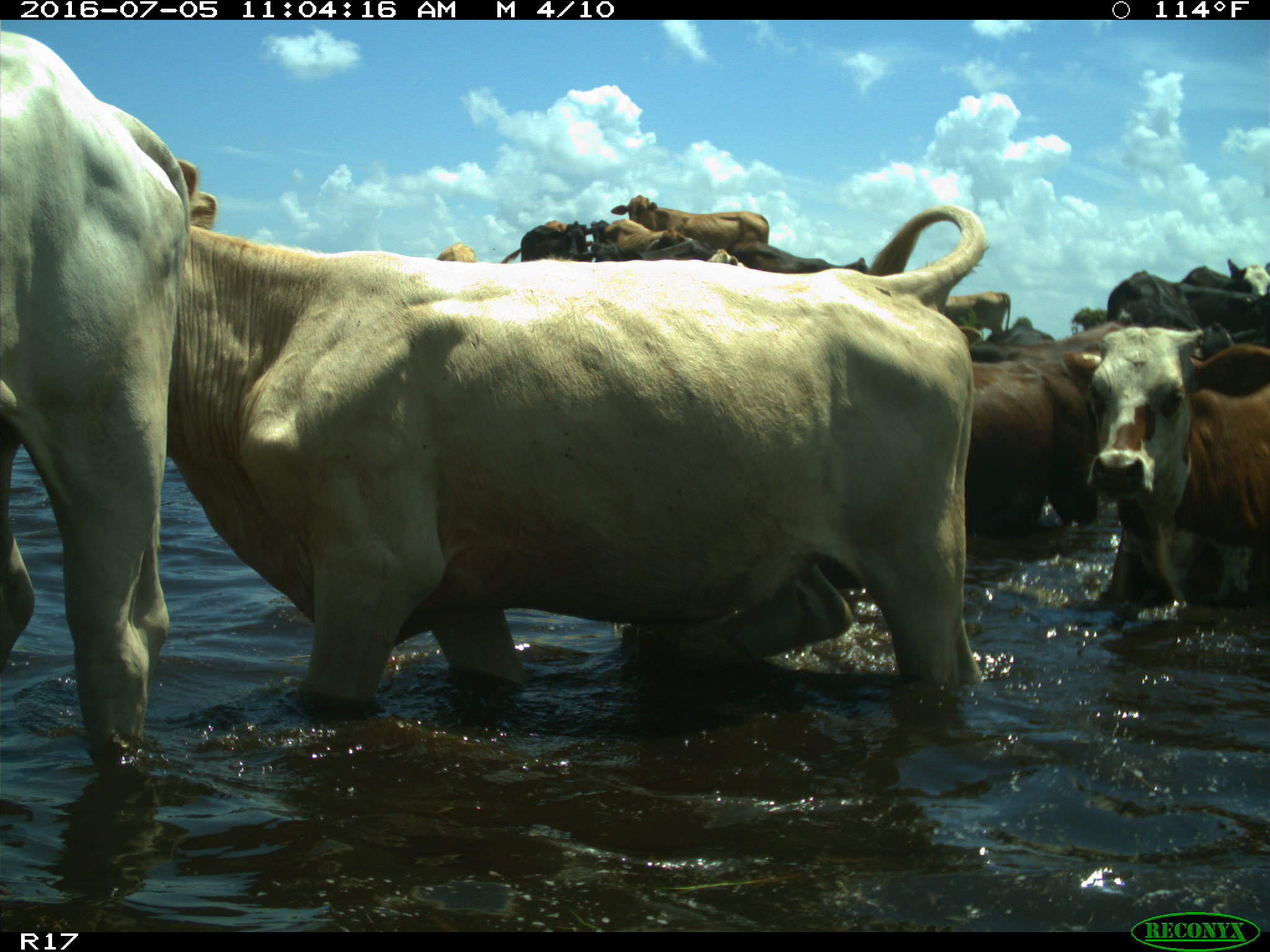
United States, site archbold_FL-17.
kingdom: Animalia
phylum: Chordata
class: Mammalia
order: Artiodactyla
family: Bovidae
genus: Bos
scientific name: Bos taurus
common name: domestic cow